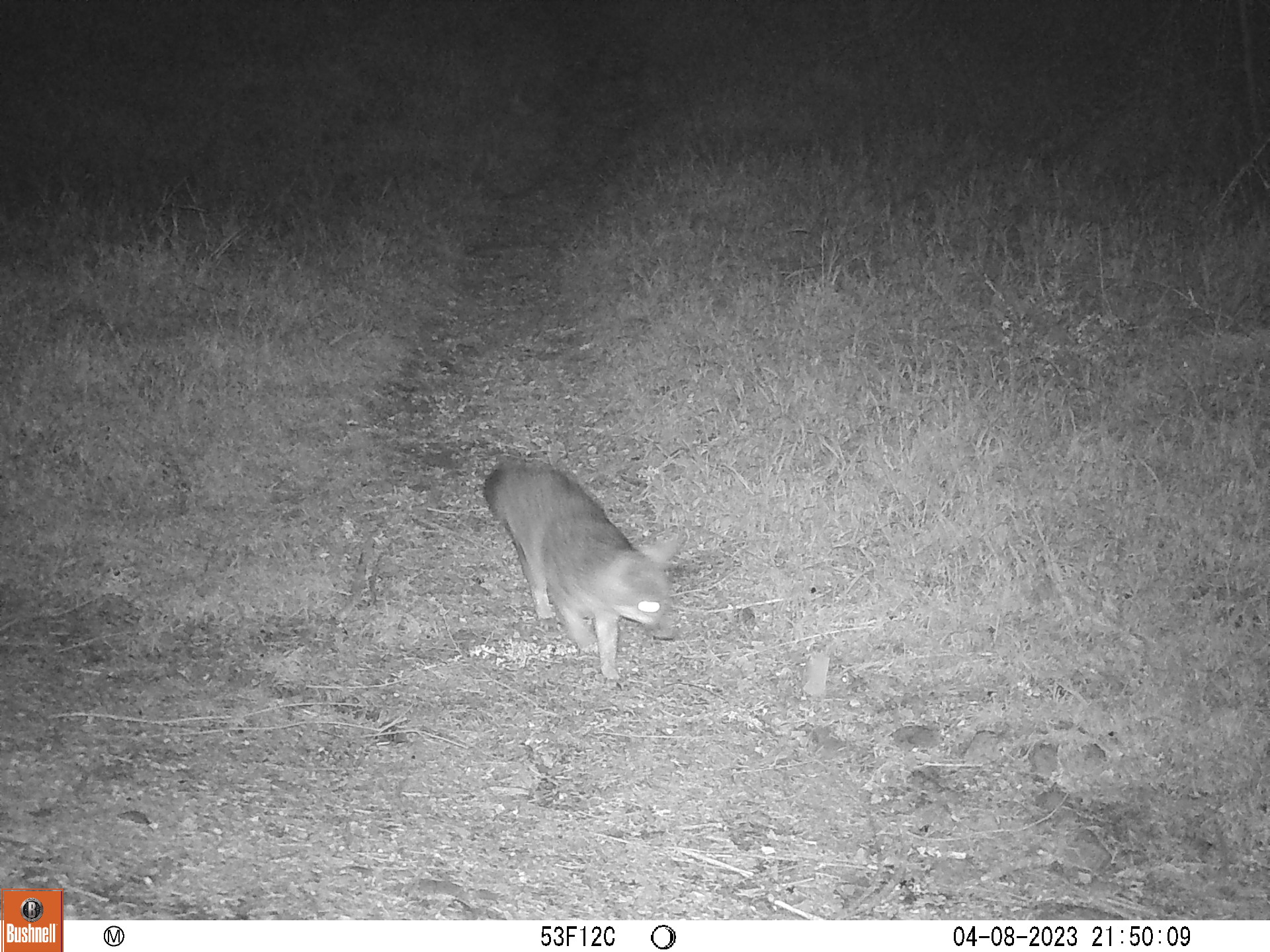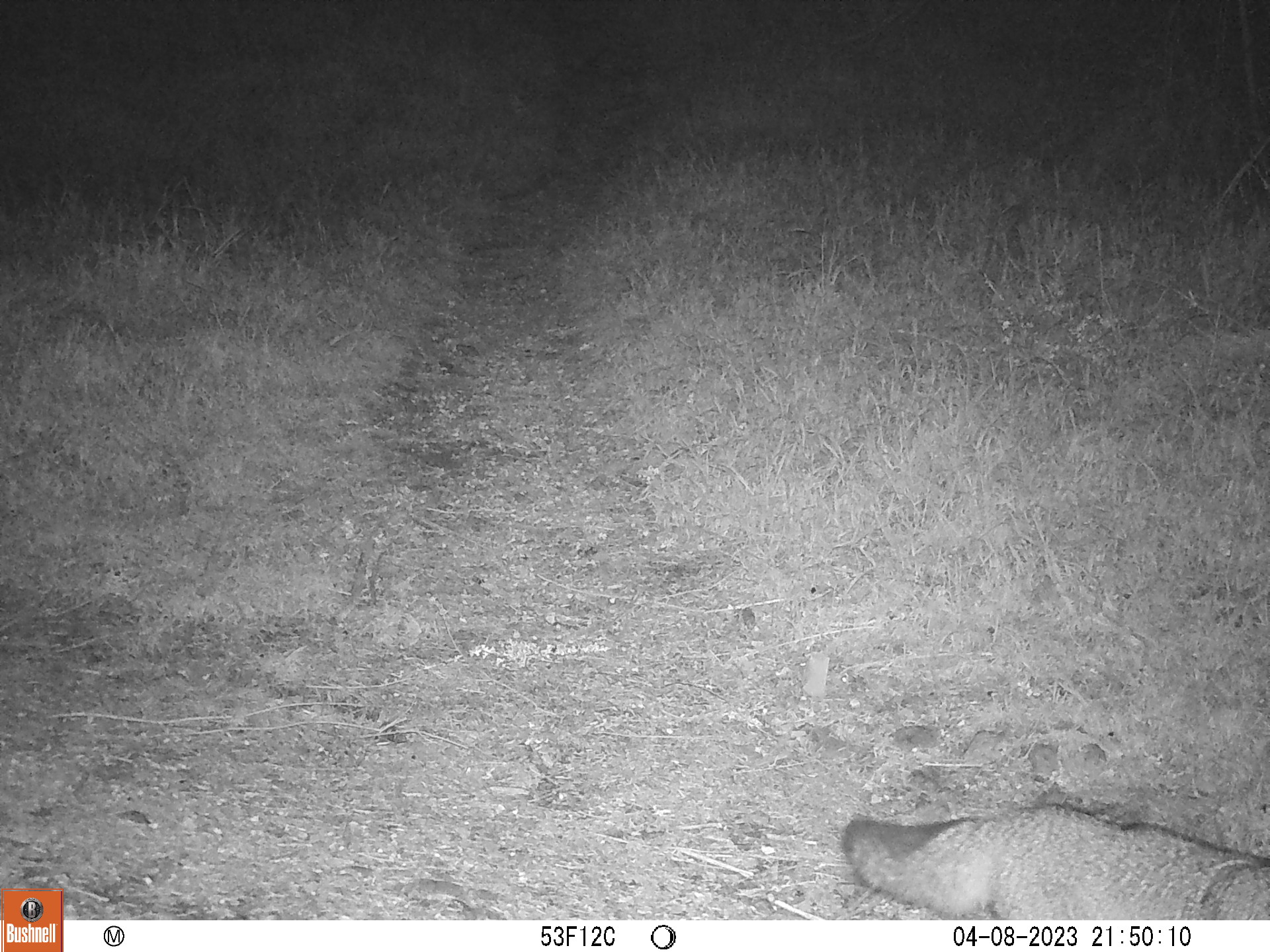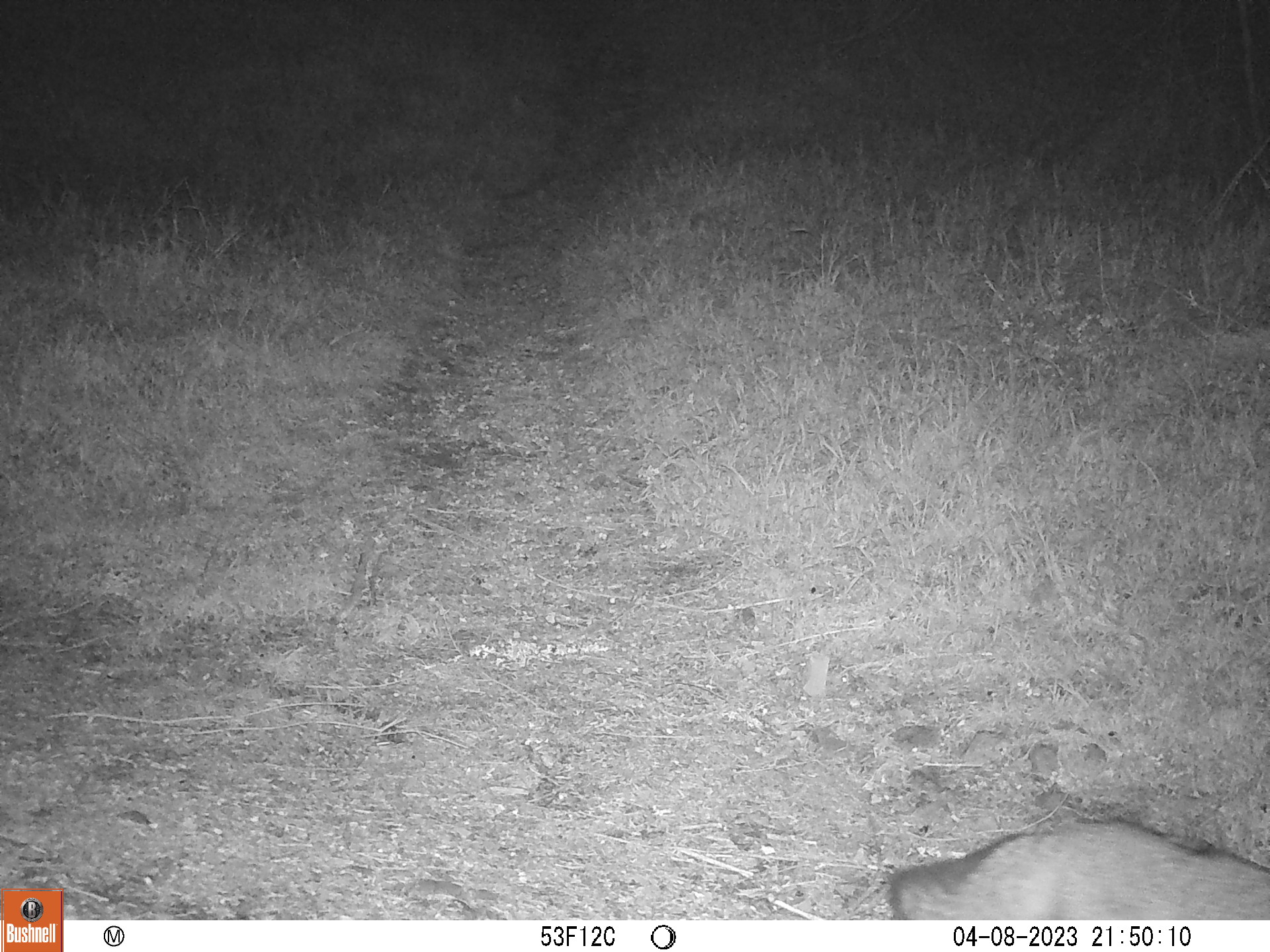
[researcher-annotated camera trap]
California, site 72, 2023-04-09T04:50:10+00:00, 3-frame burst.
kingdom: Animalia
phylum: Chordata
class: Mammalia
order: Carnivora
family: Canidae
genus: Urocyon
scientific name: Urocyon cinereoargenteus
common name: gray fox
Gray fox (Urocyon cinereoargenteus).